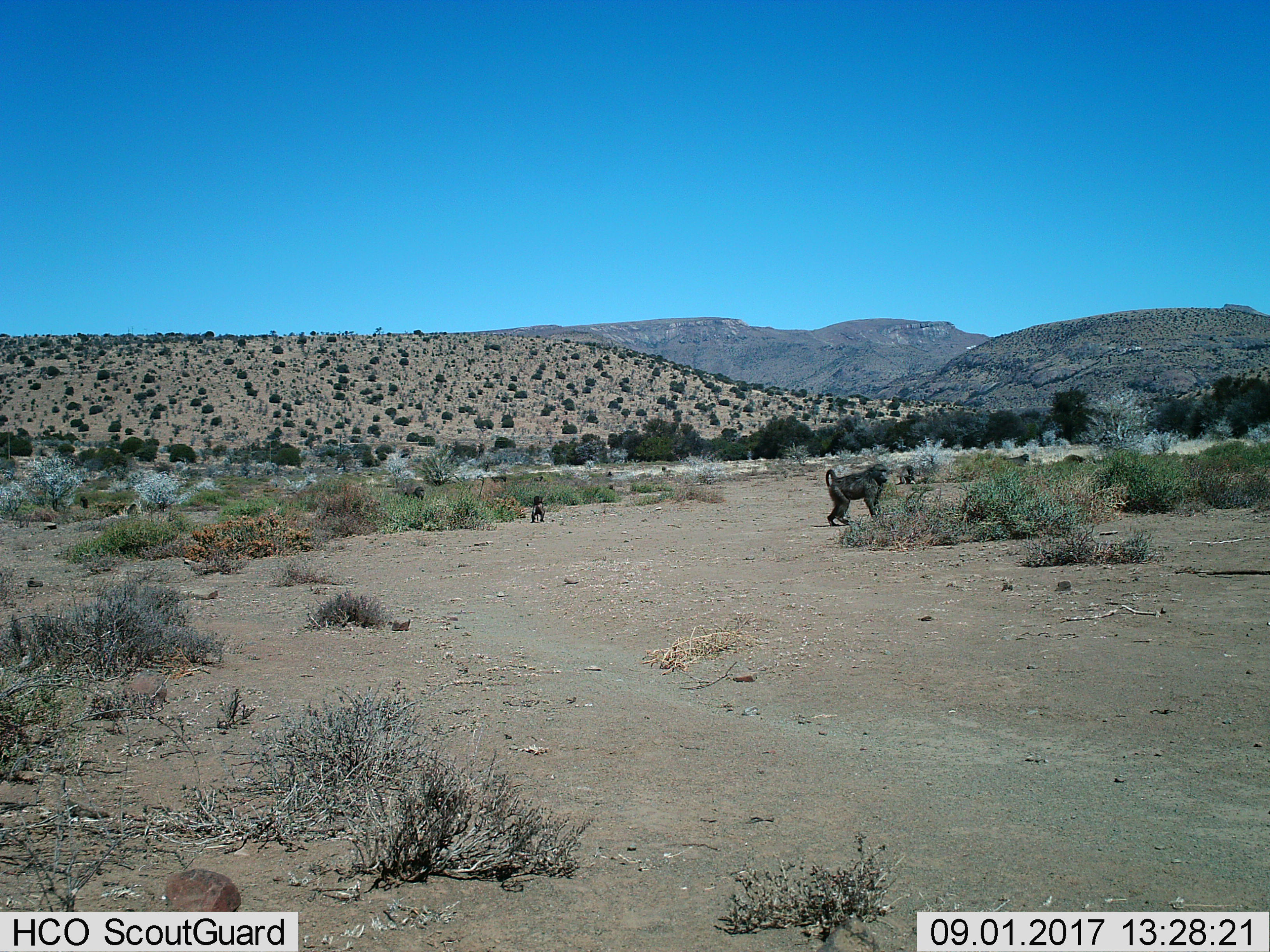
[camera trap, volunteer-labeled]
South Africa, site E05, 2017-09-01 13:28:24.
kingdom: Animalia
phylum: Chordata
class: Mammalia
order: Primates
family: Cercopithecidae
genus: Papio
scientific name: Papio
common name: baboon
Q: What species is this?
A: Baboon (Papio).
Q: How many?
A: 6.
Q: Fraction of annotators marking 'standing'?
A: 60%.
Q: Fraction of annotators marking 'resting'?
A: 30%.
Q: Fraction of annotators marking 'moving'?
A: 80%.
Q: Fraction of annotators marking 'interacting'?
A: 0%.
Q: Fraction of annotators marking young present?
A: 80%.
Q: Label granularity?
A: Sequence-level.